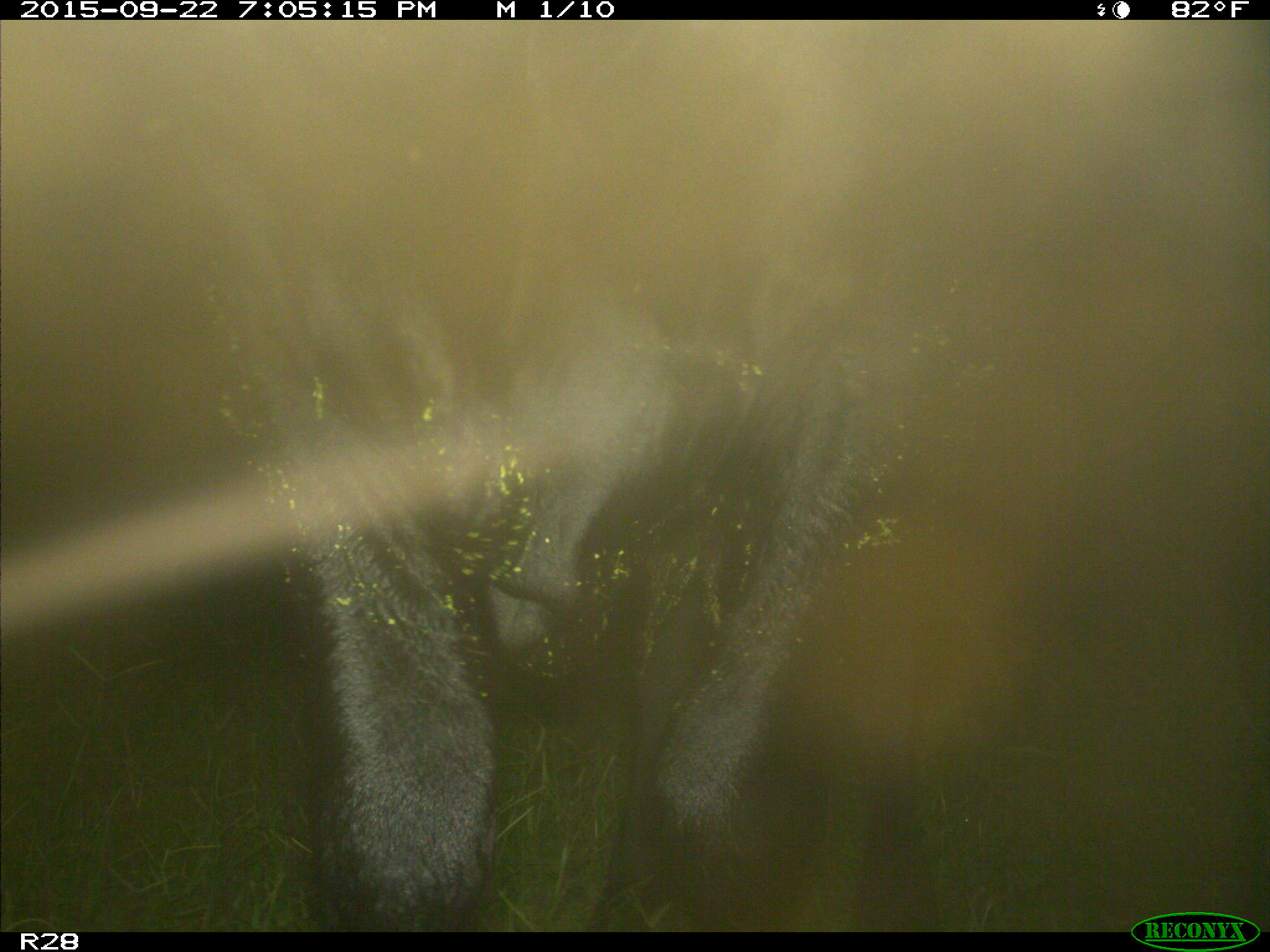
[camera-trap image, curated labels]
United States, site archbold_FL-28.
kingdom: Animalia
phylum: Chordata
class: Mammalia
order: Artiodactyla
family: Bovidae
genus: Bos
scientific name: Bos taurus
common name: domestic cow